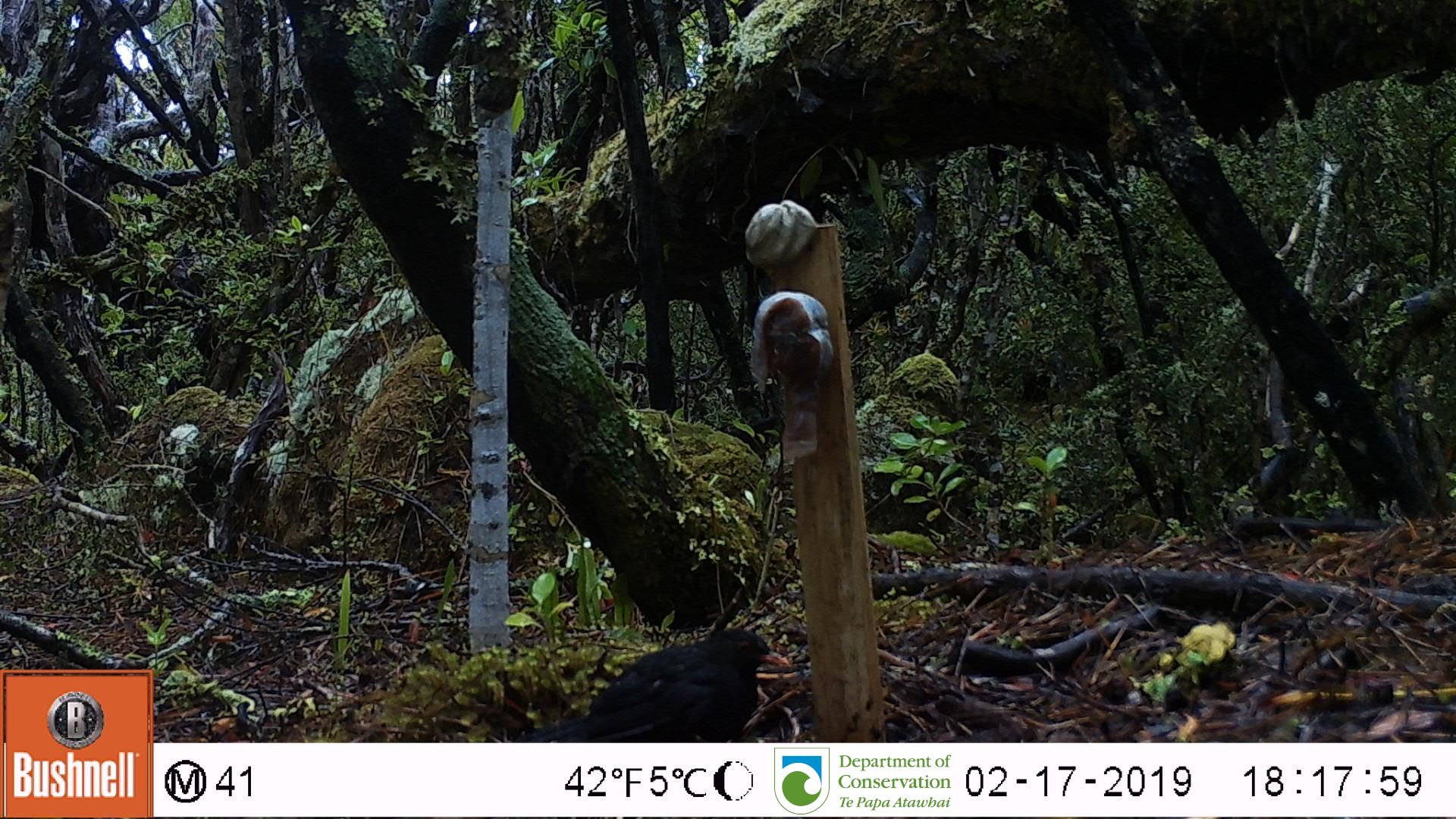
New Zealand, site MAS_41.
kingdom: Animalia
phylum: Chordata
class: Aves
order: Passeriformes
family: Turdidae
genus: Turdus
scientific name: Turdus merula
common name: eurasian blackbird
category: blackbird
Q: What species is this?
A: Blackbird (eurasian blackbird) (Turdus merula).